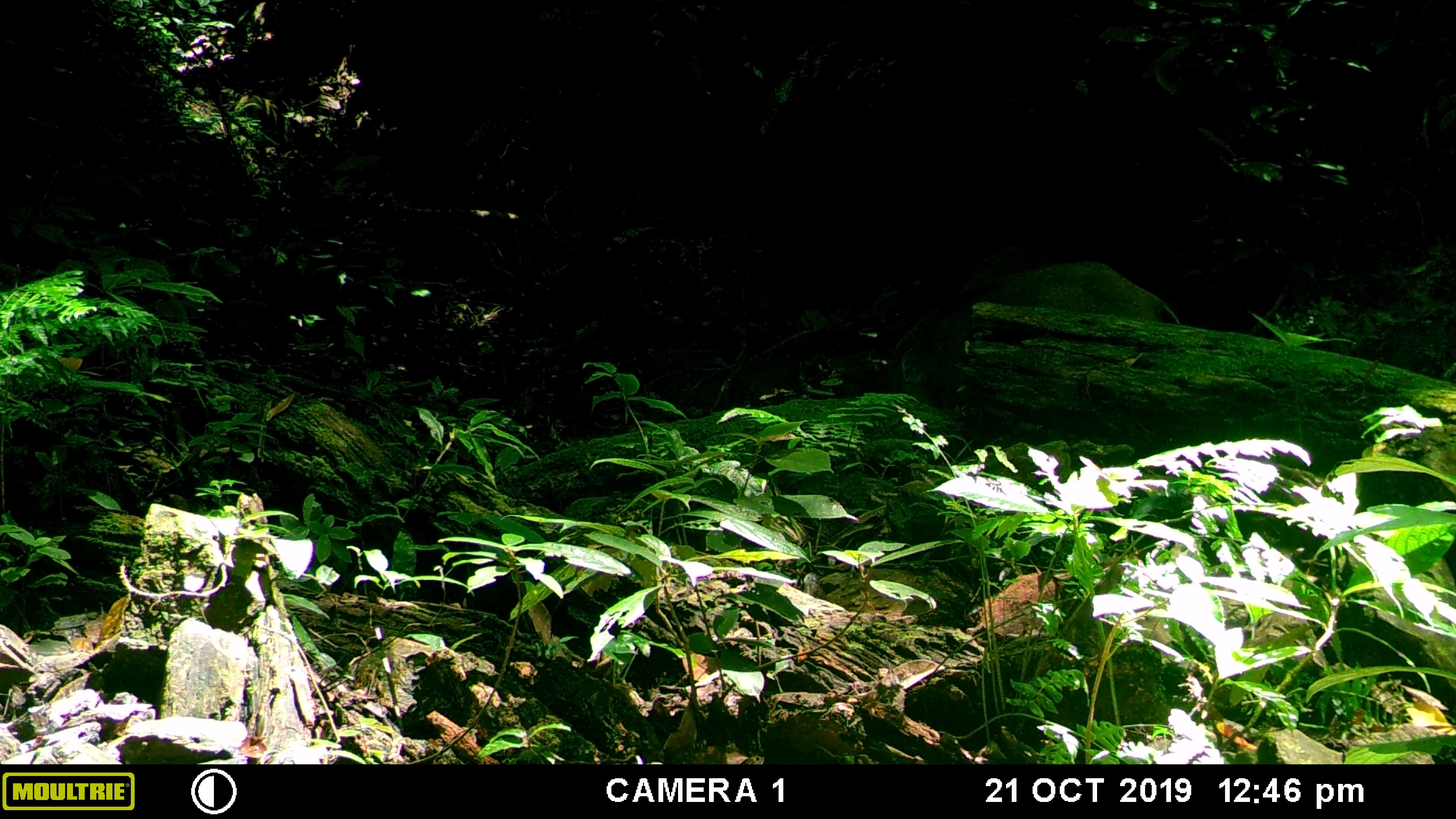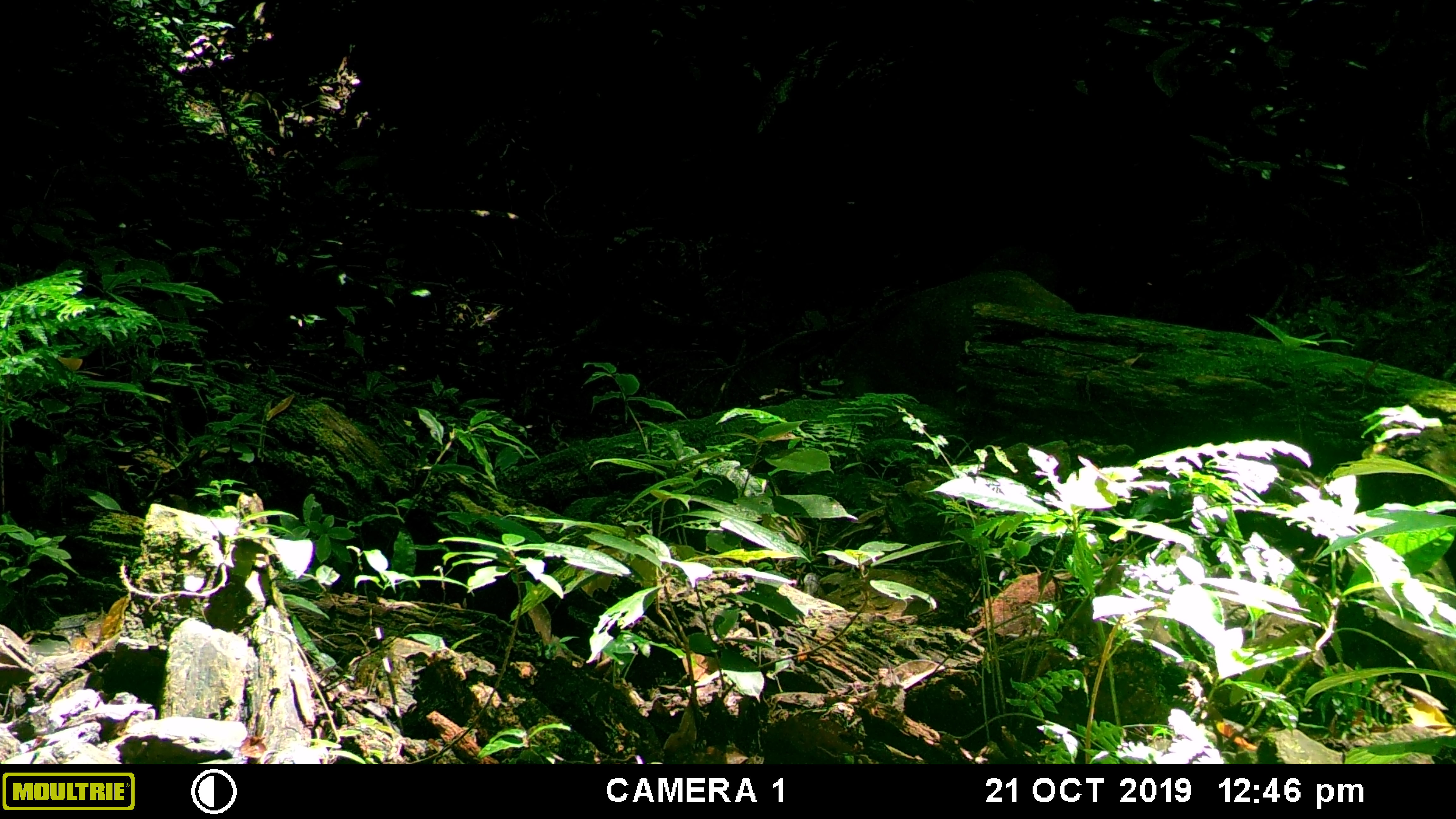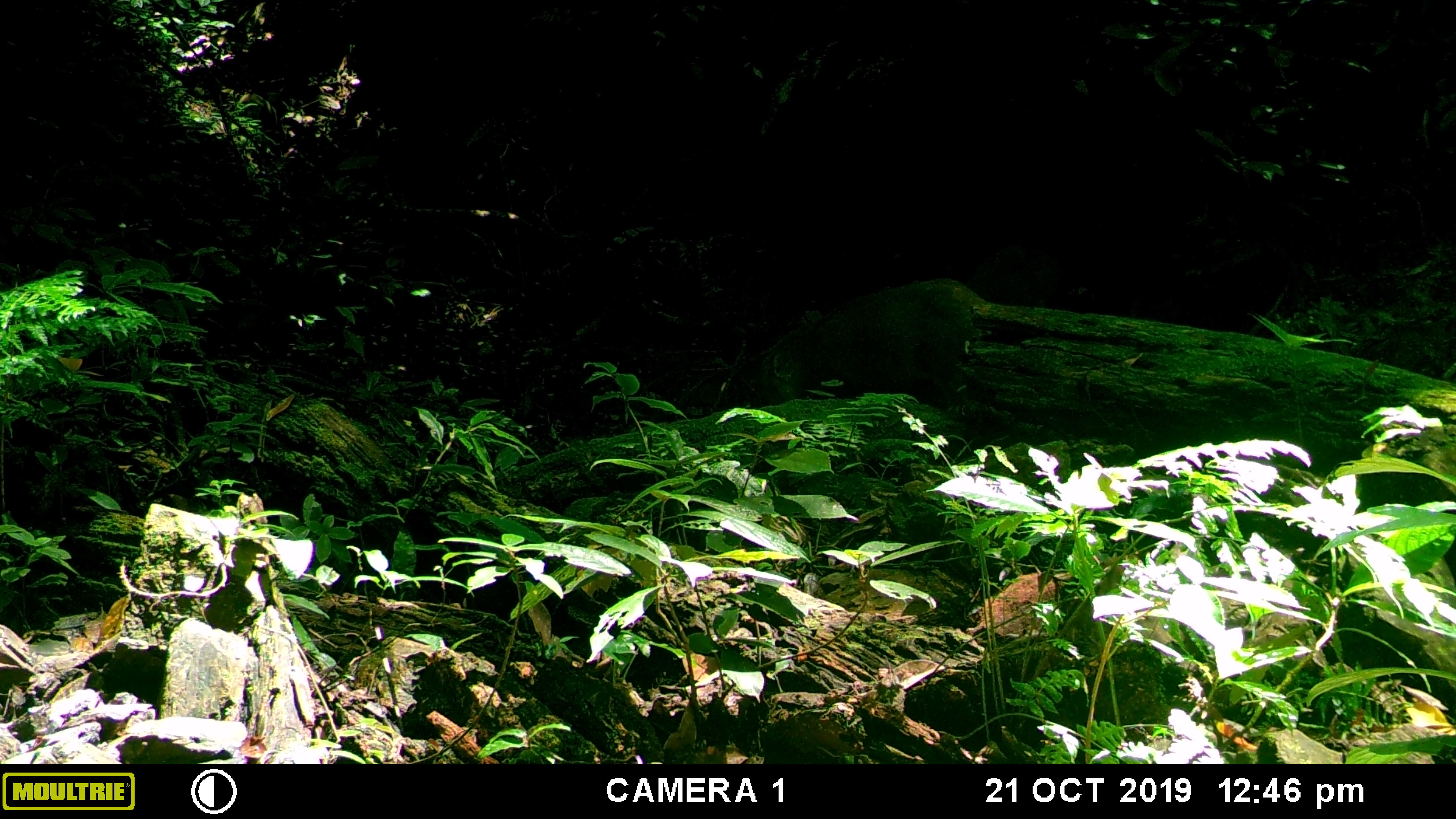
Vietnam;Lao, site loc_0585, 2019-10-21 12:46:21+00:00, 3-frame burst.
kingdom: Animalia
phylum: Chordata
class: Mammalia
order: Artiodactyla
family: Suidae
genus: Sus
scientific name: Sus scrofa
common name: eurasian wild pig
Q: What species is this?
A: Eurasian wild pig (Sus scrofa).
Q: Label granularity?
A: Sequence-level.